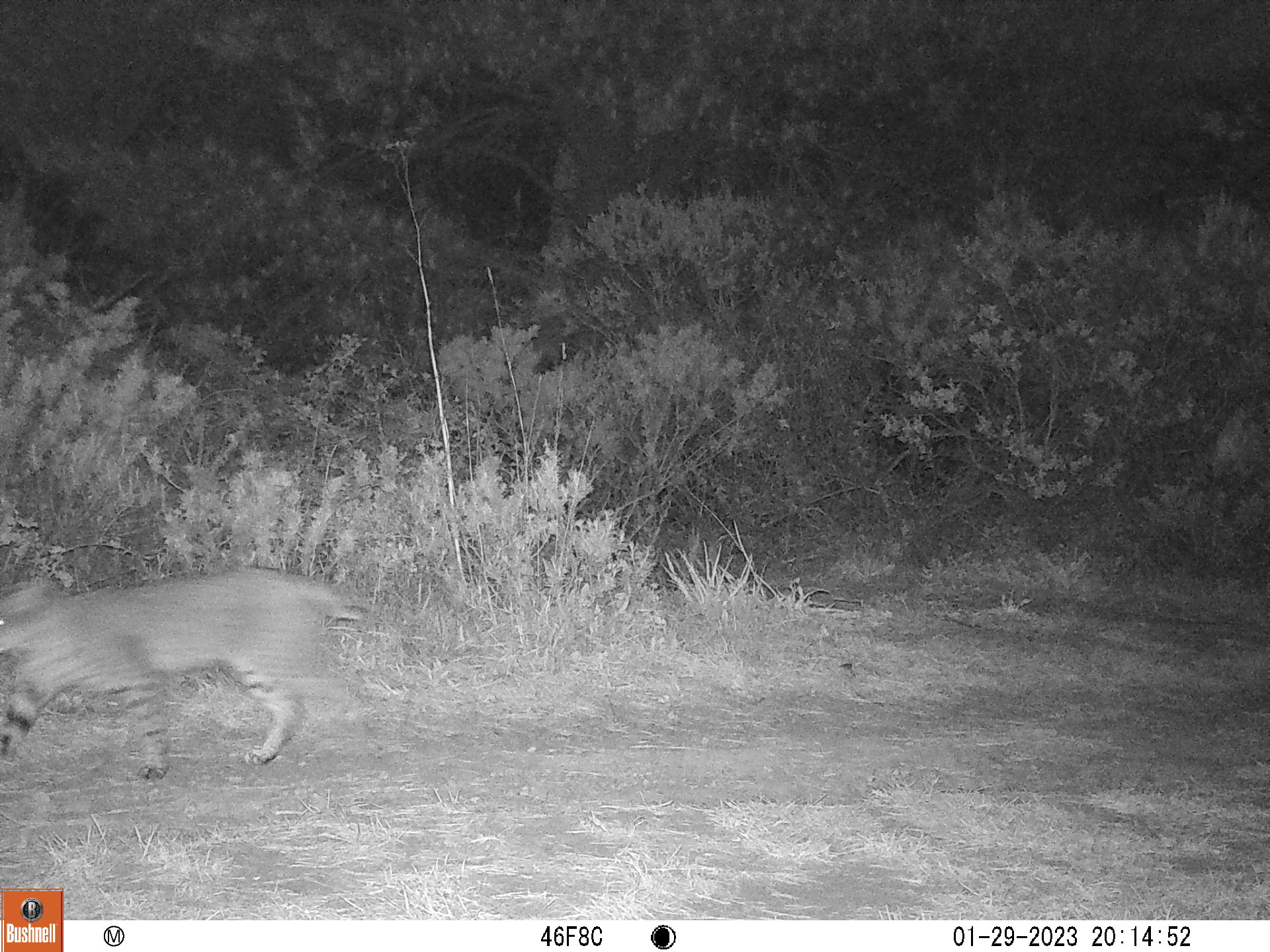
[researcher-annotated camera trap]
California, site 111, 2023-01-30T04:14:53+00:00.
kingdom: Animalia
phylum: Chordata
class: Mammalia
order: Carnivora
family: Felidae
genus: Lynx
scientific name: Lynx rufus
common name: bobcat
Bobcat (Lynx rufus).